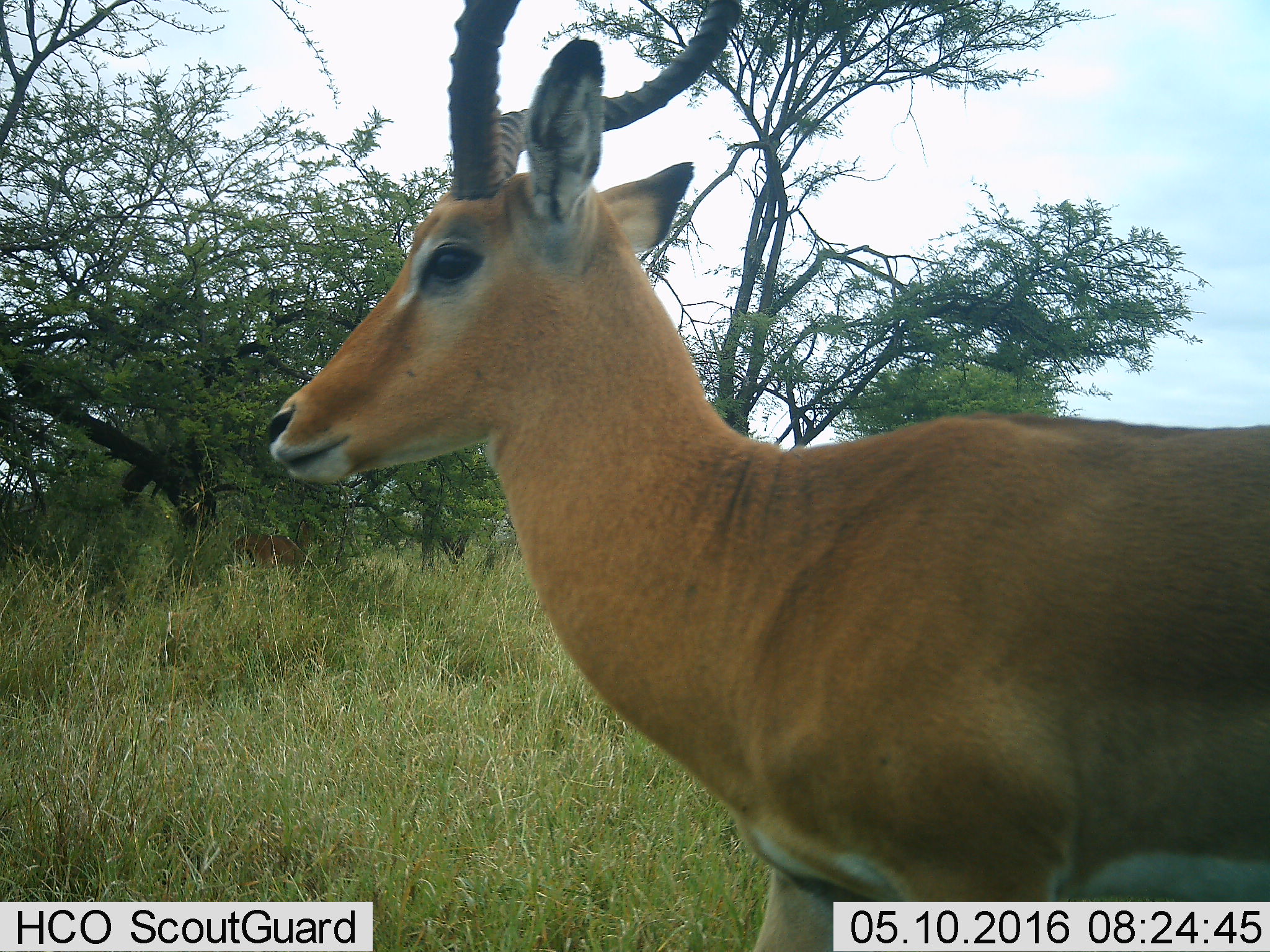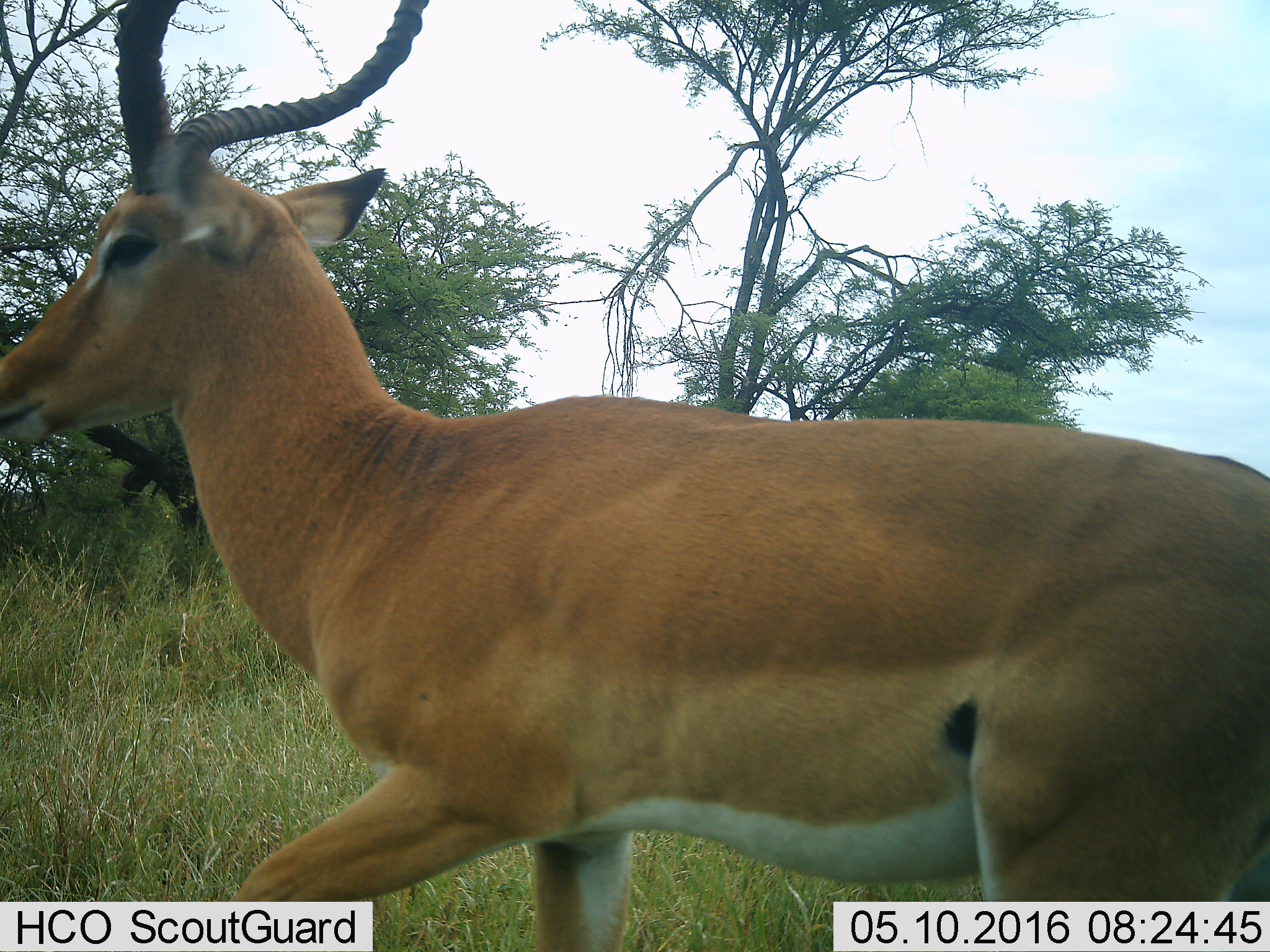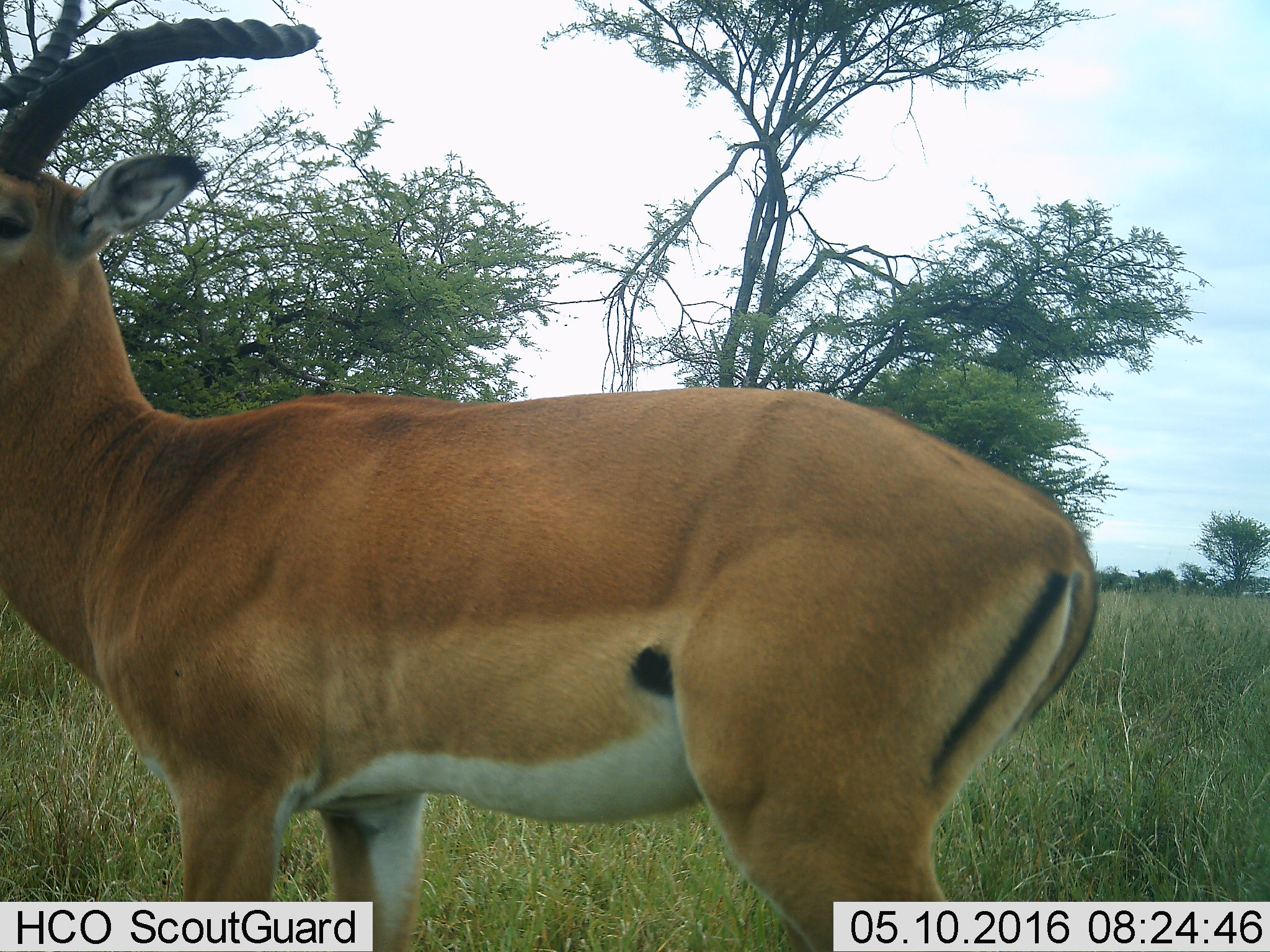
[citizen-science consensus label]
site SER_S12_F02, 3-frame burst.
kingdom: Animalia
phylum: Chordata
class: Mammalia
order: Artiodactyla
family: Bovidae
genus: Aepyceros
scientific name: Aepyceros melampus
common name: impala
Impala (Aepyceros melampus), count 1. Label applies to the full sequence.